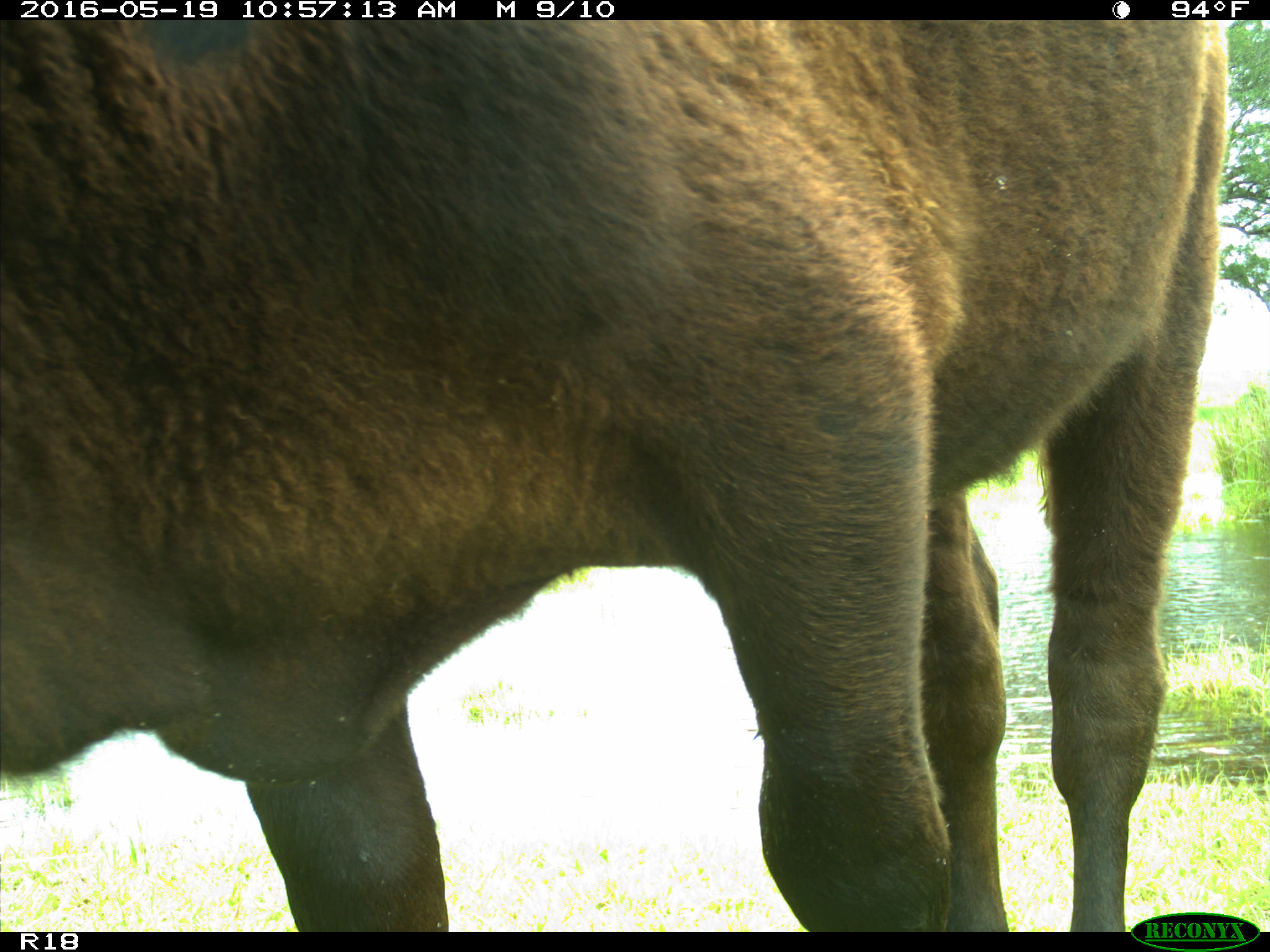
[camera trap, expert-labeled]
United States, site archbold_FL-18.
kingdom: Animalia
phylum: Chordata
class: Mammalia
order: Artiodactyla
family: Bovidae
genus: Bos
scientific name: Bos taurus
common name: domestic cow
Bos taurus (domestic cow).